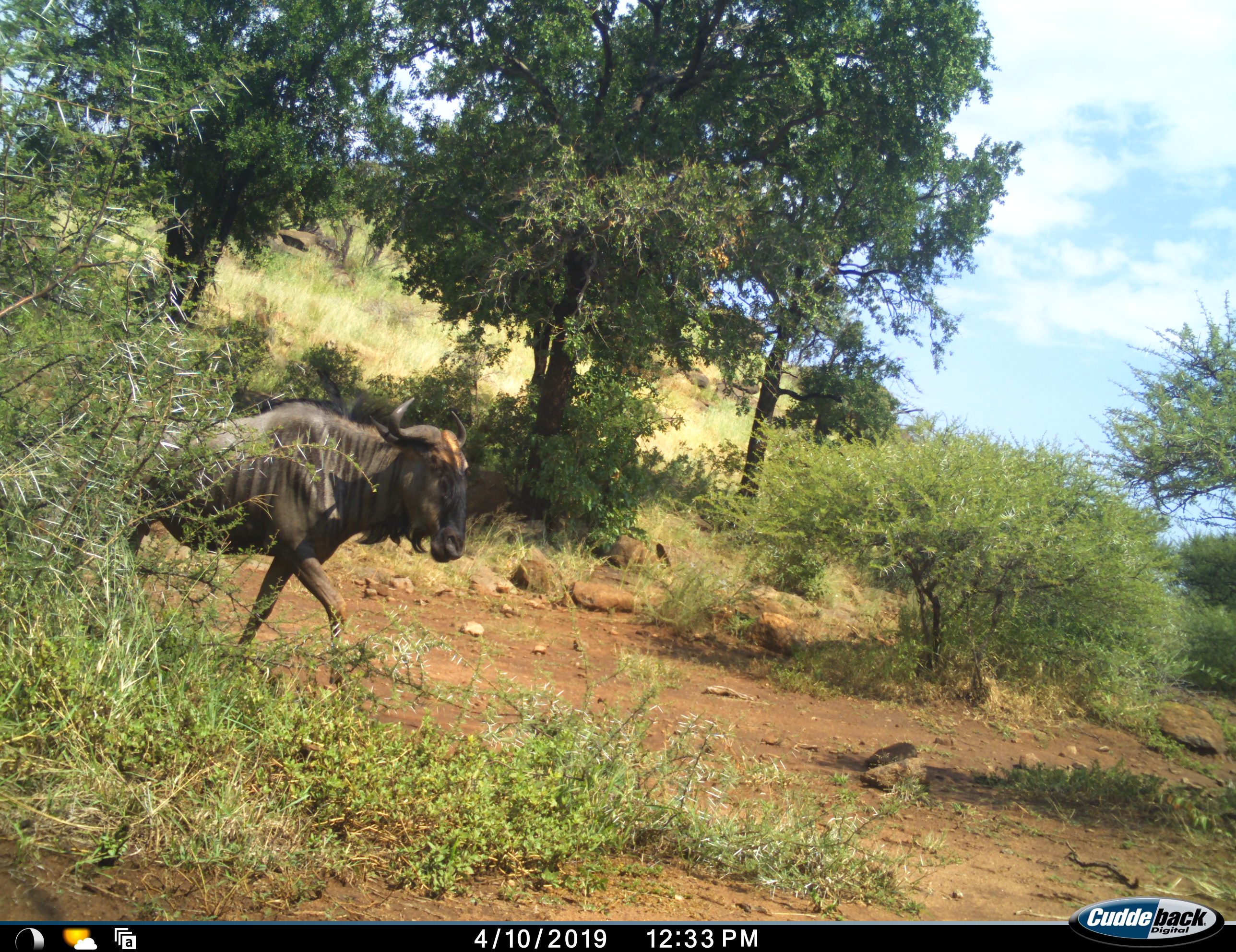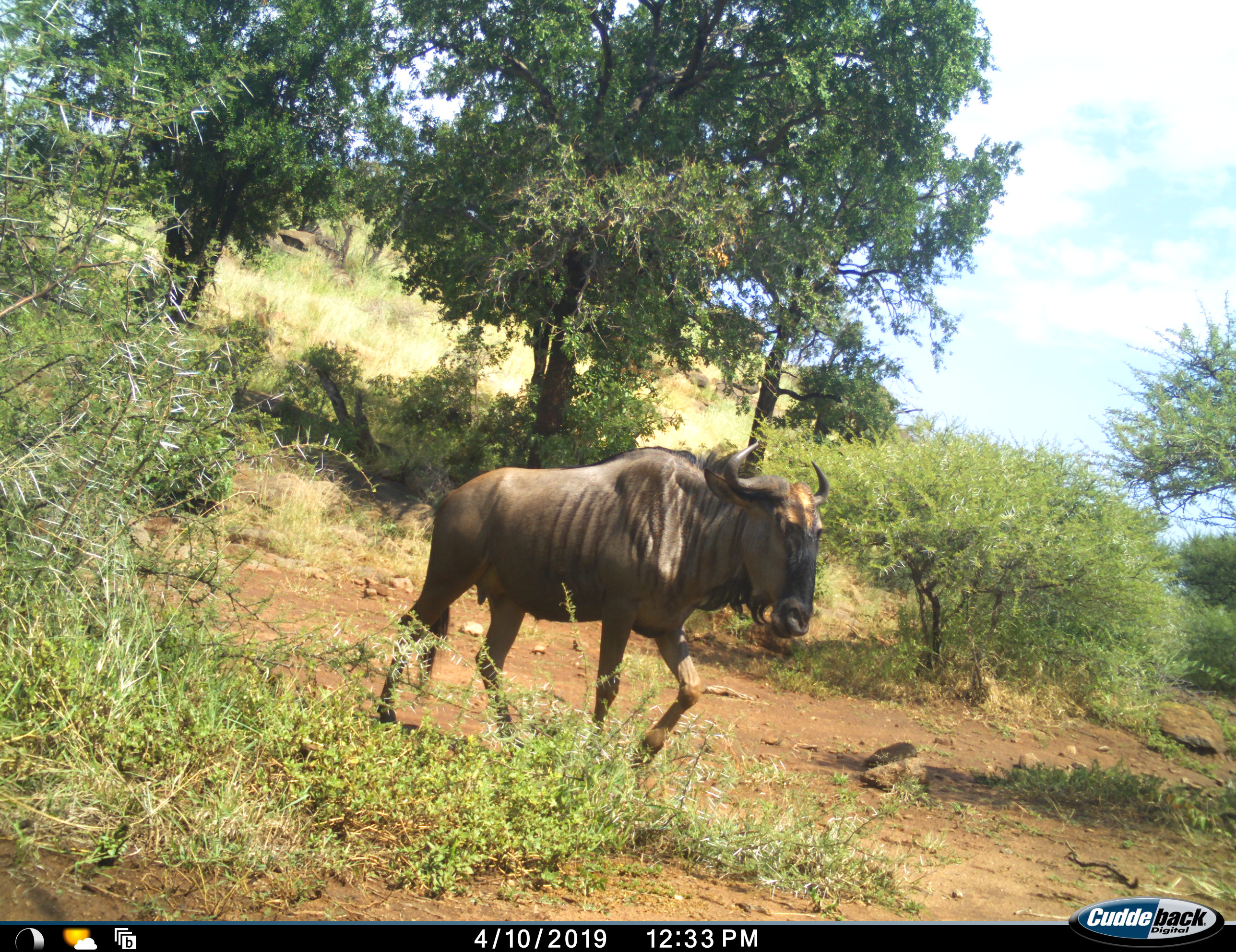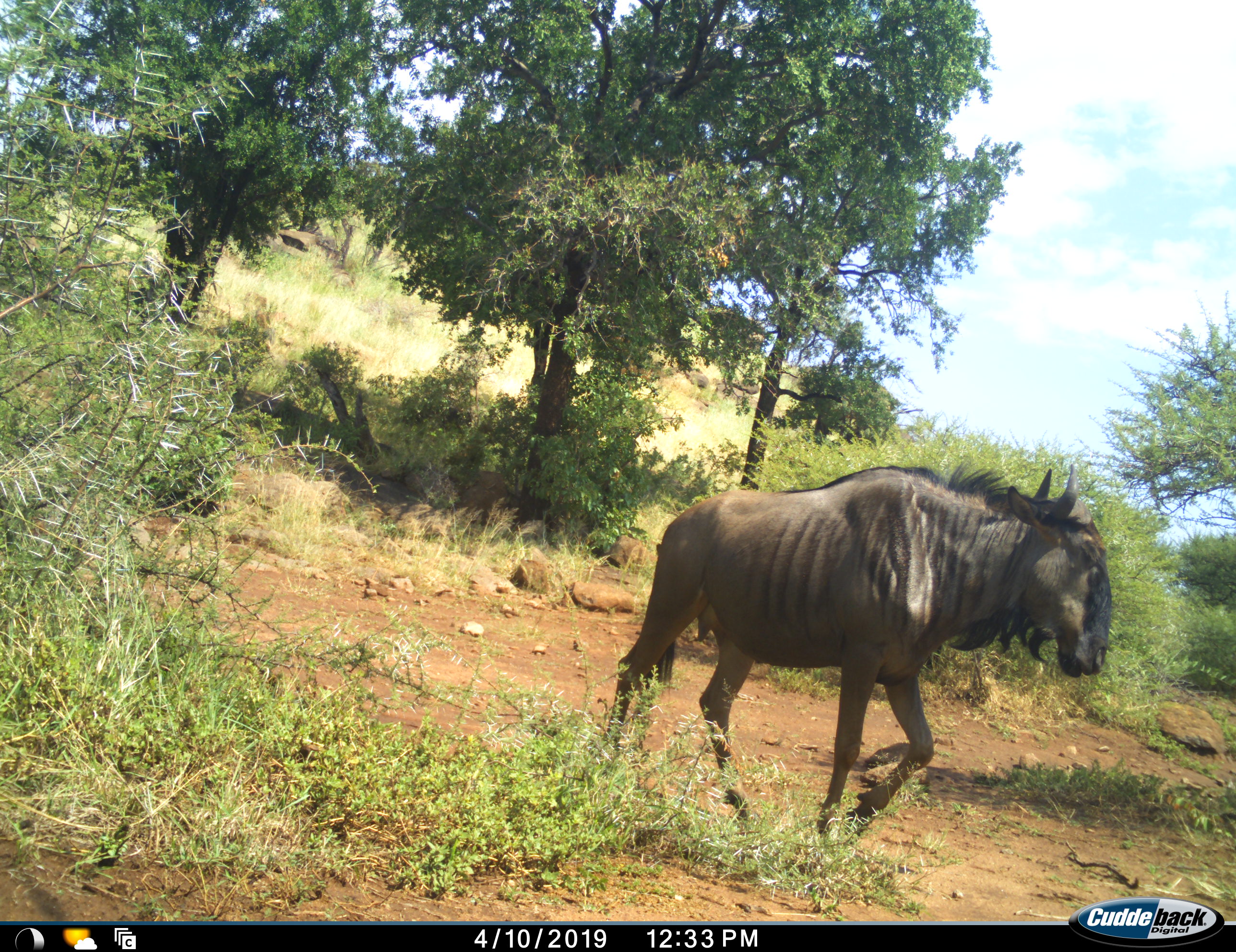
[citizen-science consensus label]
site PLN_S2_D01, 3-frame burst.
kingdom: Animalia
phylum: Chordata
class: Mammalia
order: Artiodactyla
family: Bovidae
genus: Connochaetes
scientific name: Connochaetes taurinus taurinus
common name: blue wildebeest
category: wildebeestblue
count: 1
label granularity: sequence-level